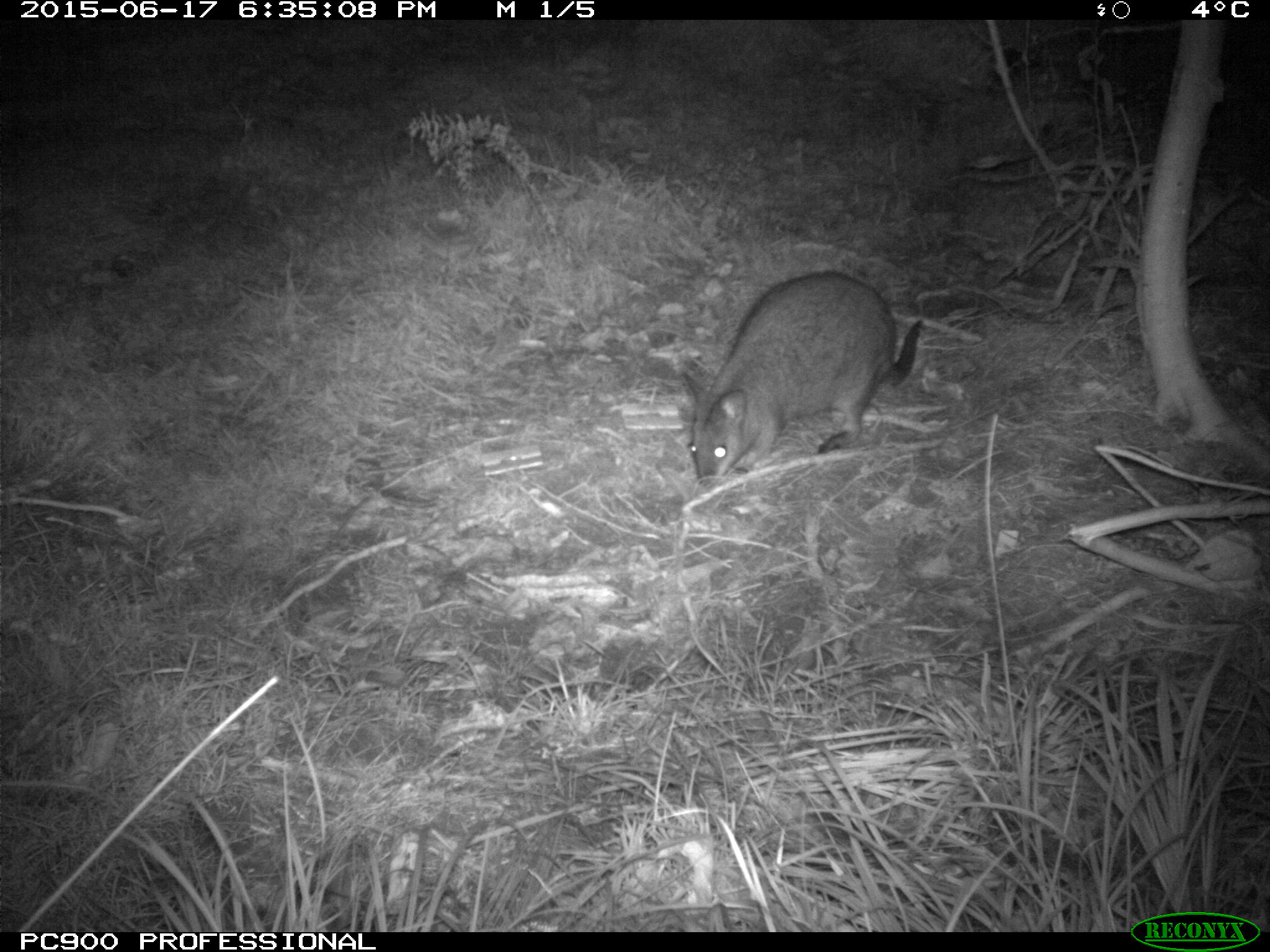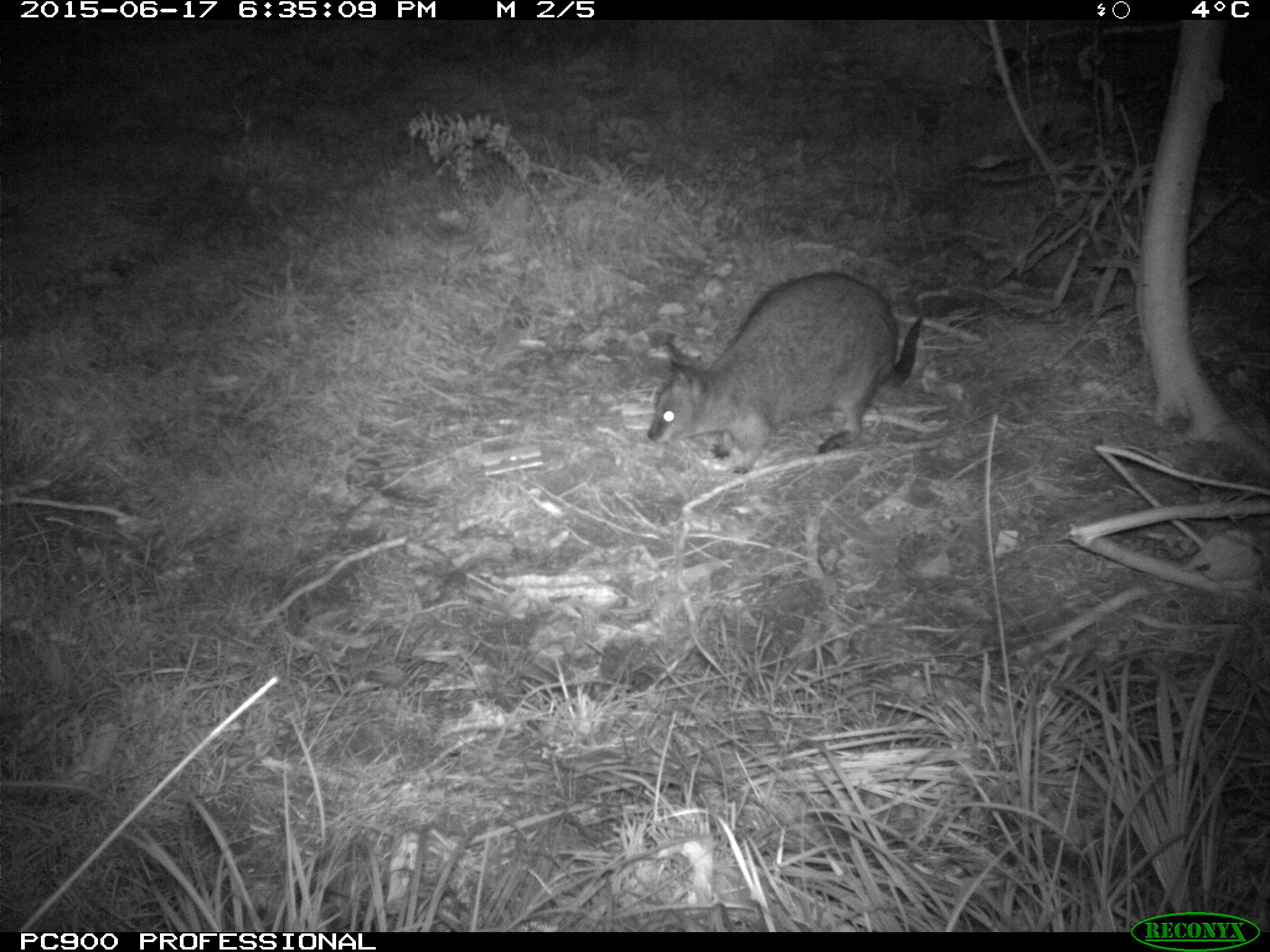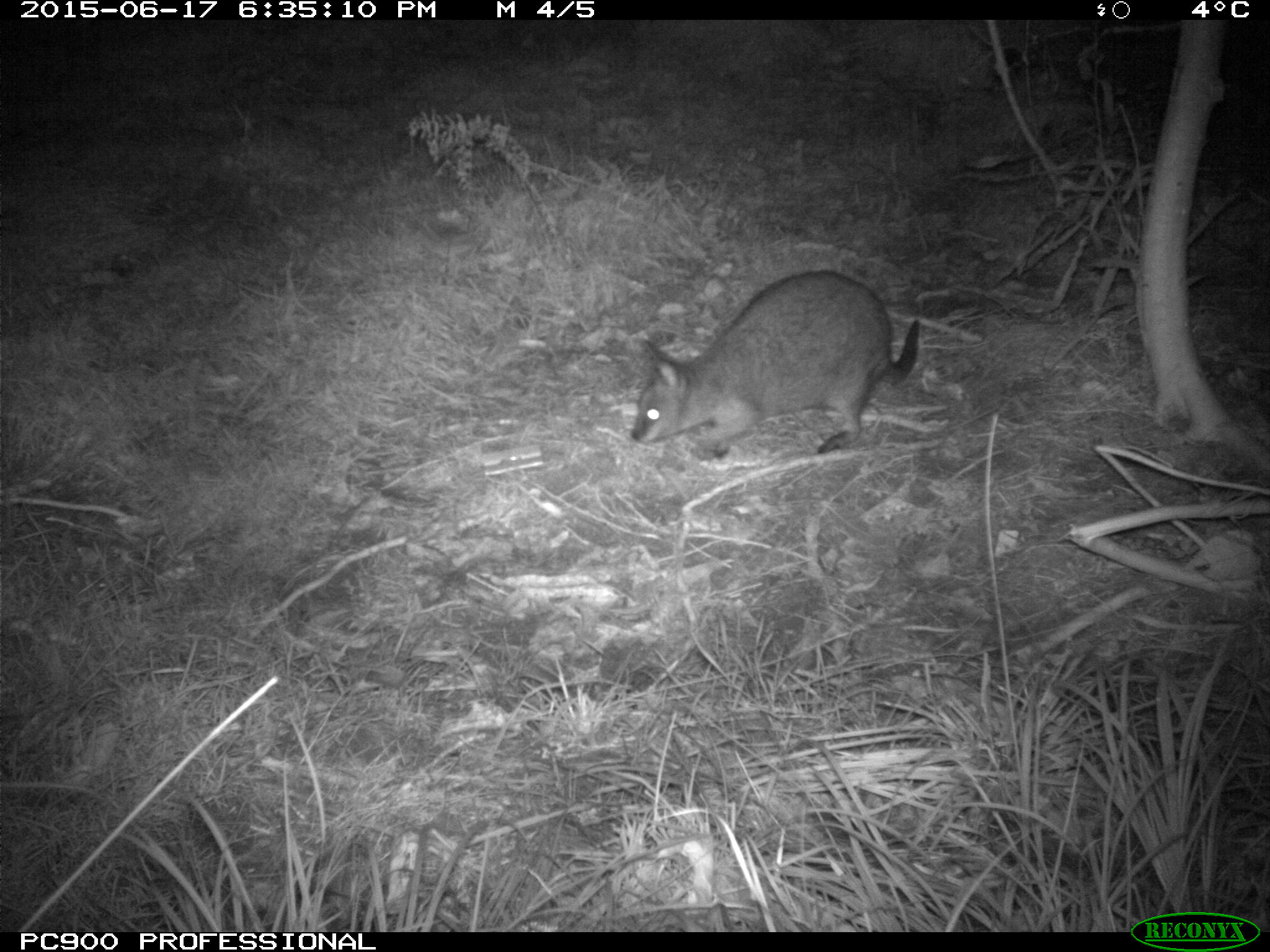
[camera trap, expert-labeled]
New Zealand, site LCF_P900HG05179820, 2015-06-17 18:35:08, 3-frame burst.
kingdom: Animalia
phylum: Chordata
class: Mammalia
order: Diprotodontia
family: Macropodidae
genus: Notamacropus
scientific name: Notamacropus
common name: wallaby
Wallaby (Notamacropus).